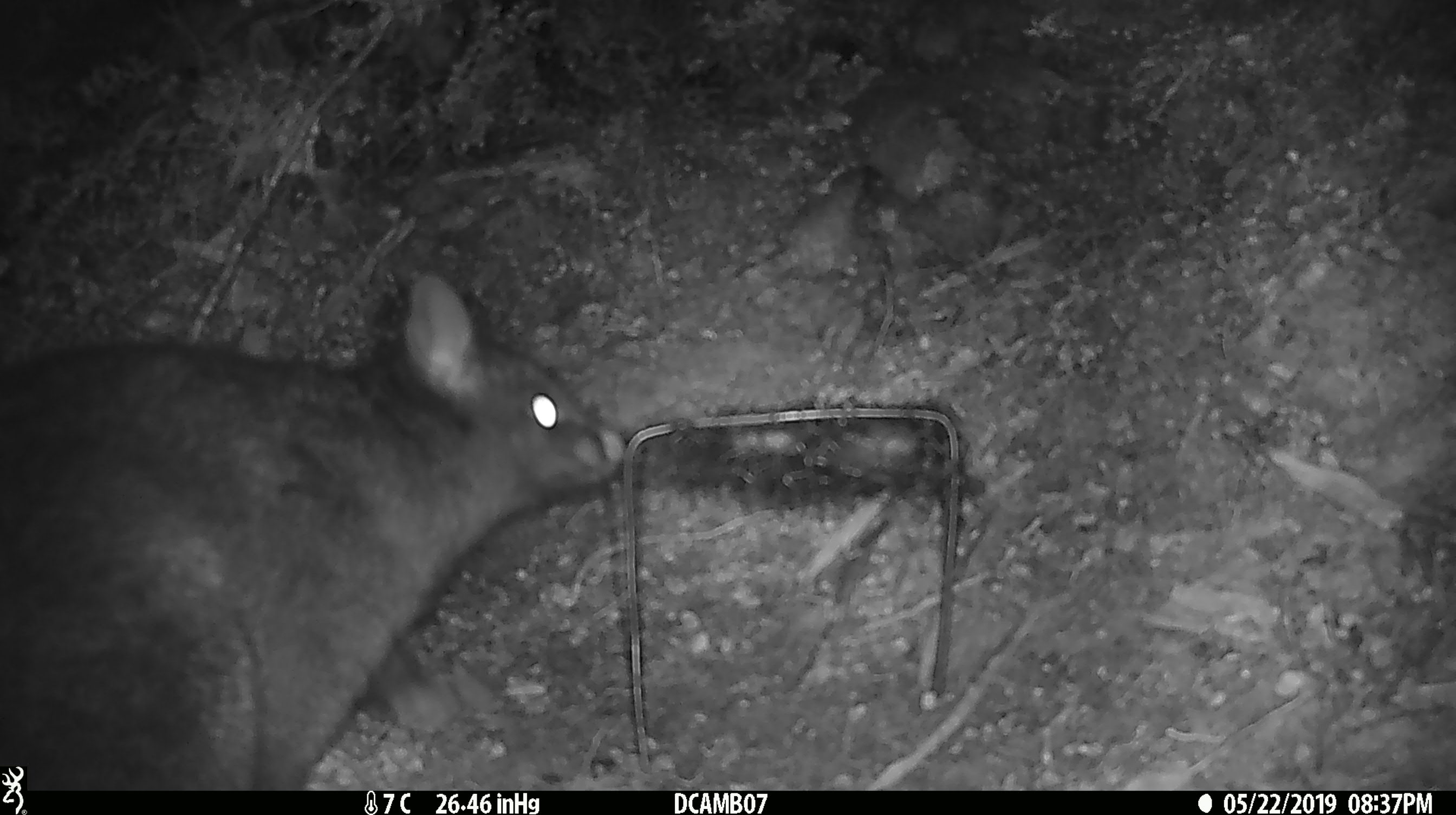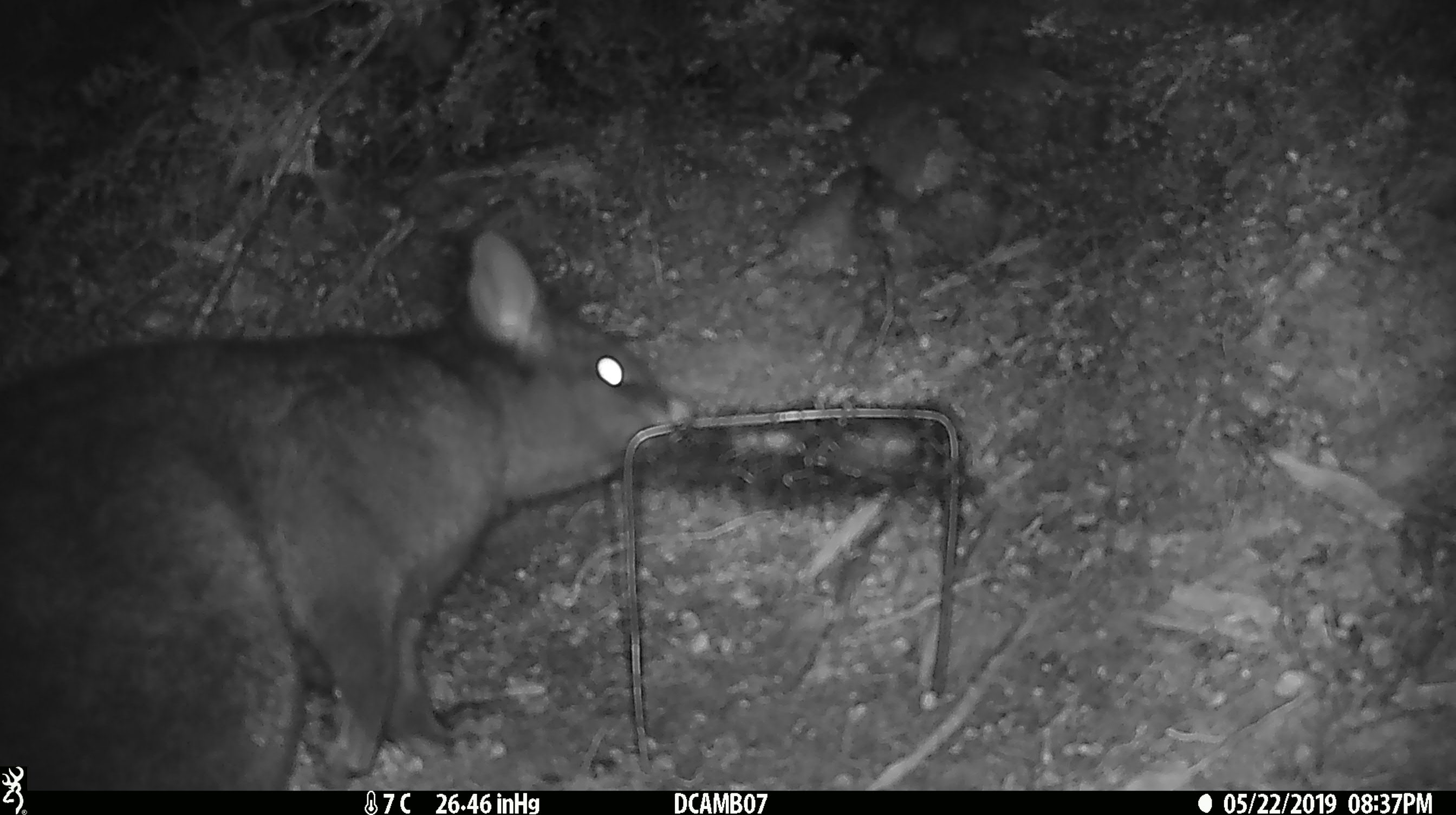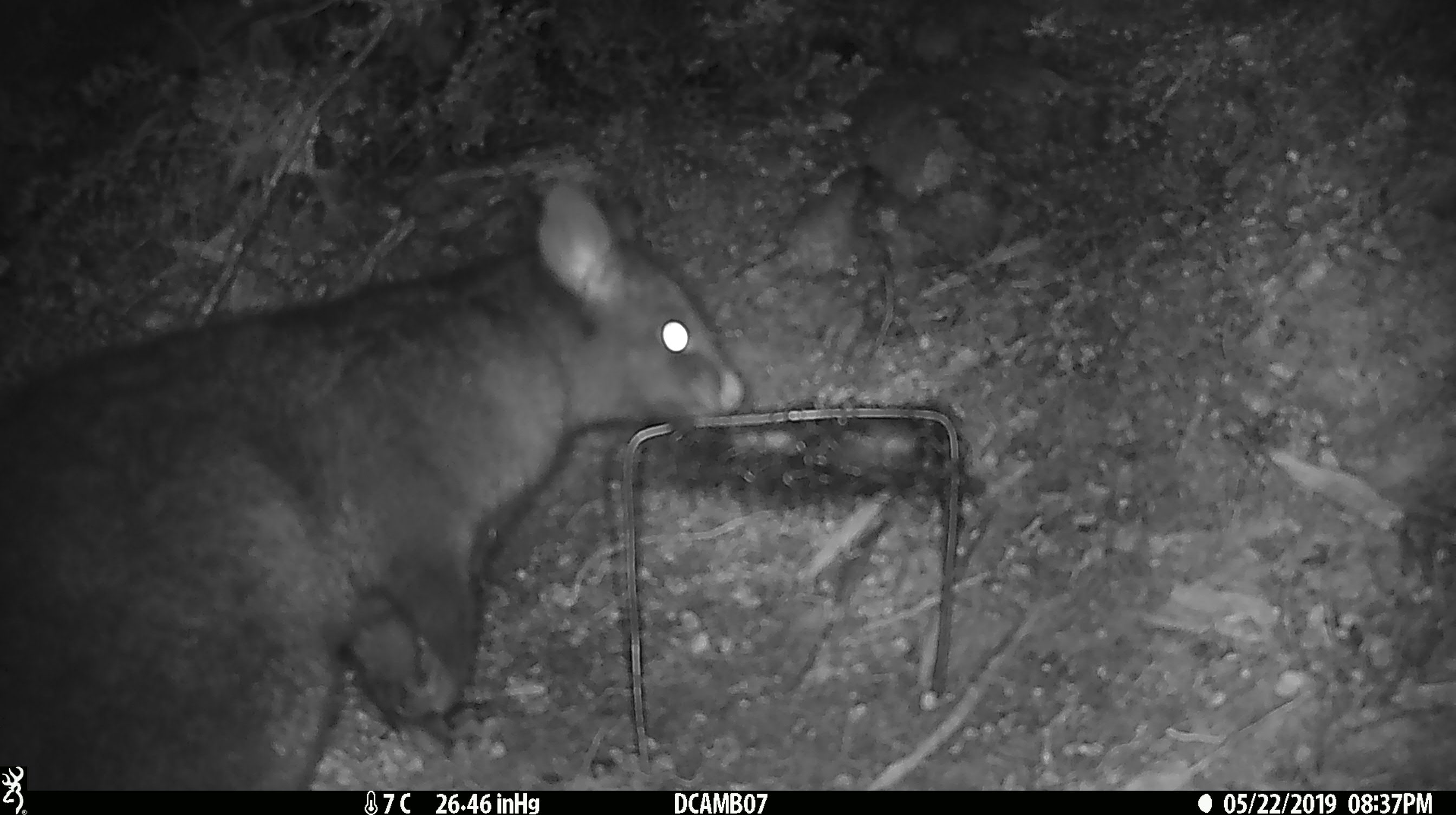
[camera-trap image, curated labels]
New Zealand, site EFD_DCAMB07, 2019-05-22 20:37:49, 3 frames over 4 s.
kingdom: Animalia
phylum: Chordata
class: Mammalia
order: Diprotodontia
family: Phalangeridae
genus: Trichosurus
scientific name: Trichosurus vulpecula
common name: common brushtail possum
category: possum